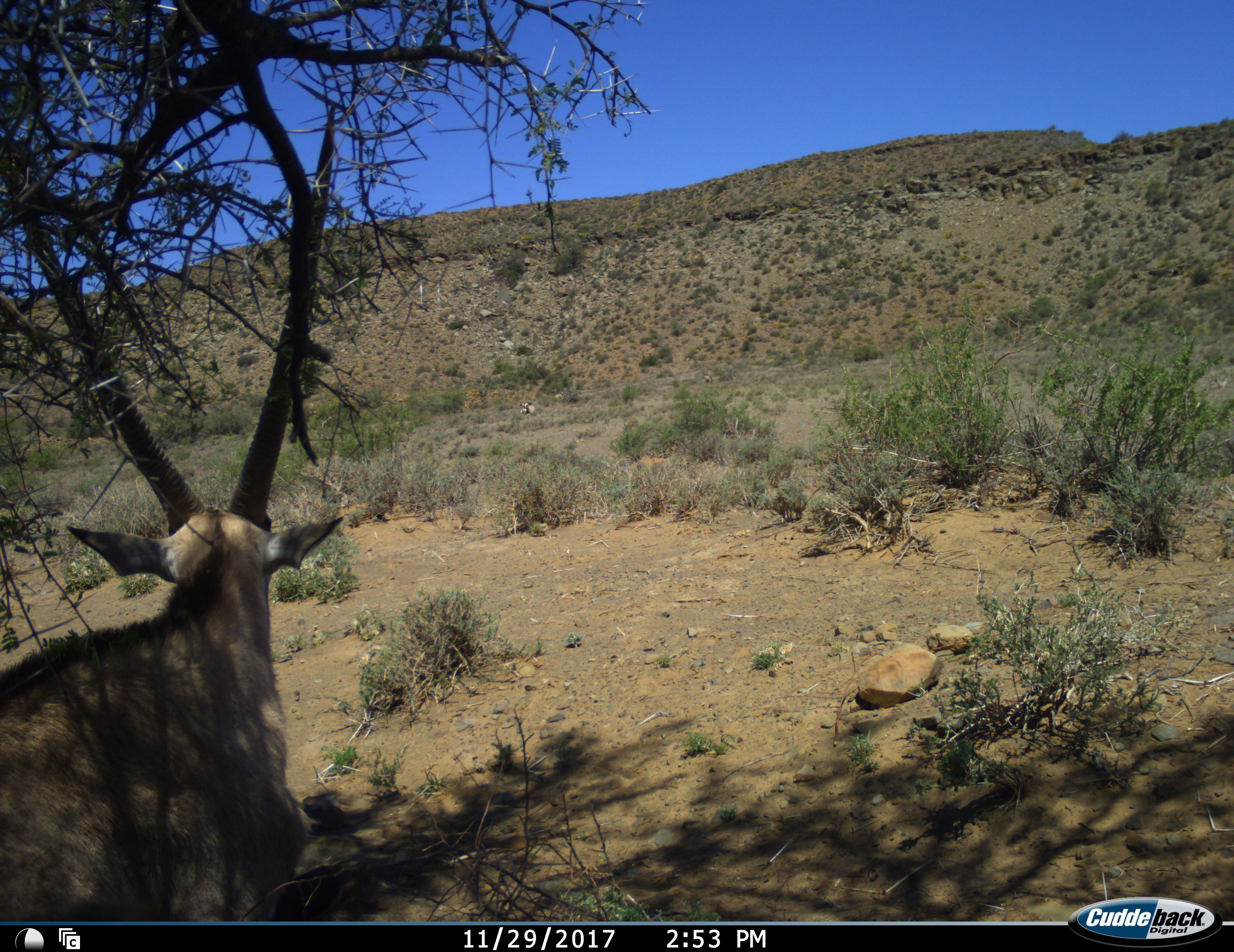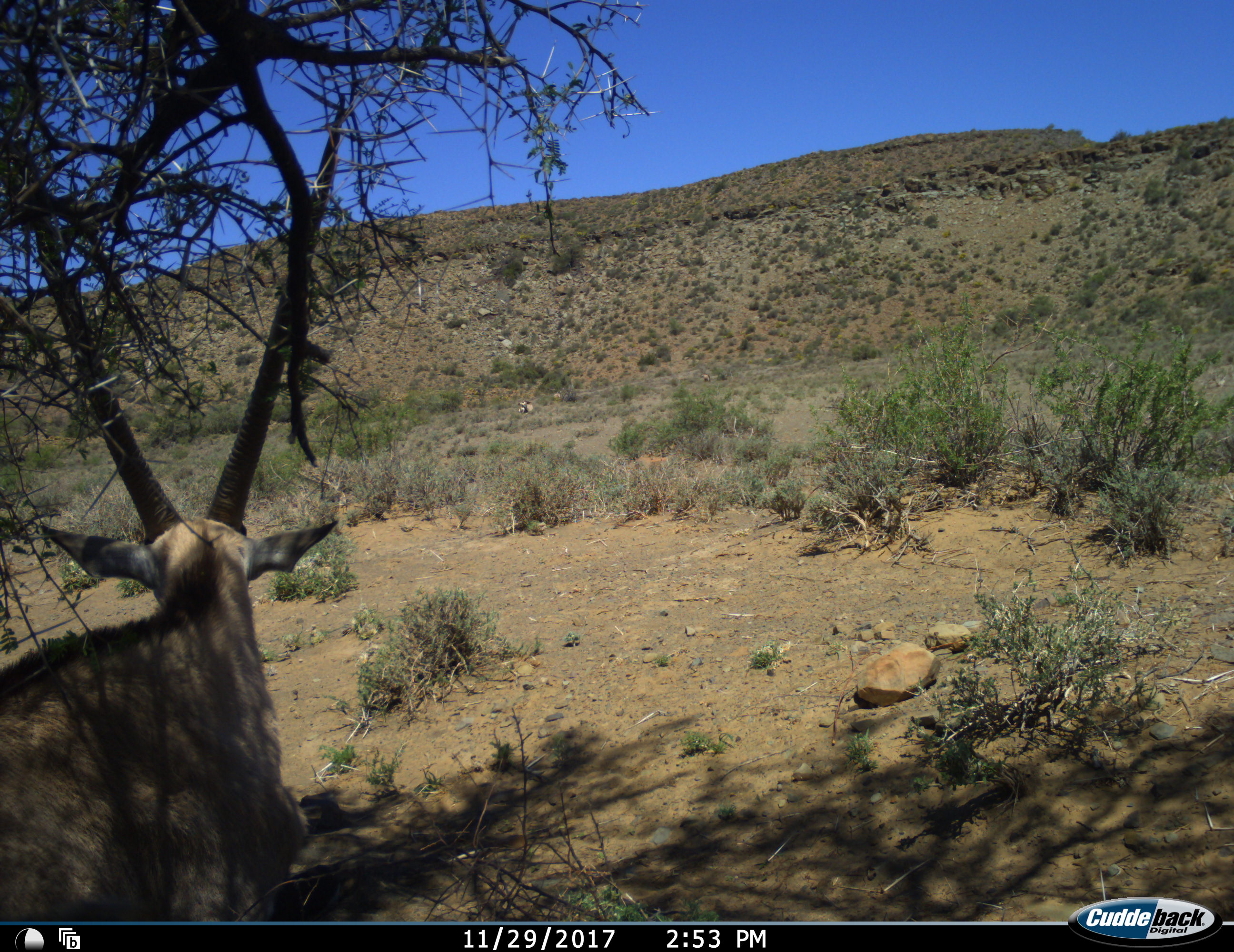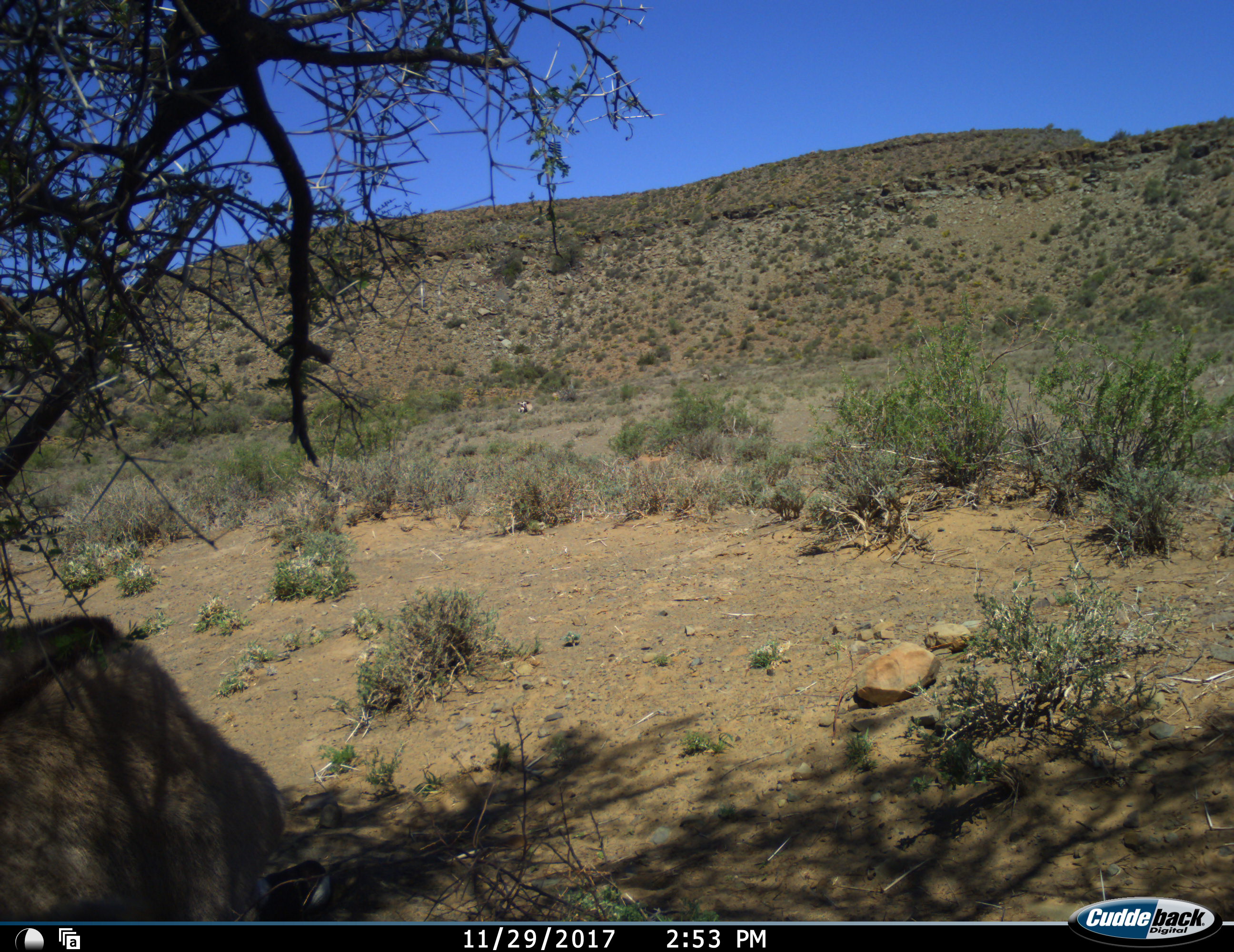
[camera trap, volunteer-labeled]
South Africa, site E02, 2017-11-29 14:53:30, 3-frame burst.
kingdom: Animalia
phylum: Chordata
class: Mammalia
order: Artiodactyla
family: Bovidae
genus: Oryx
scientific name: Oryx gazella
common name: gemsbok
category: gemsbokoryx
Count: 1.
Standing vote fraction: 56%.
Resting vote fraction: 44%.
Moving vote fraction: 11%.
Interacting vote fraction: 0%.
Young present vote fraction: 0%.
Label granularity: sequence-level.